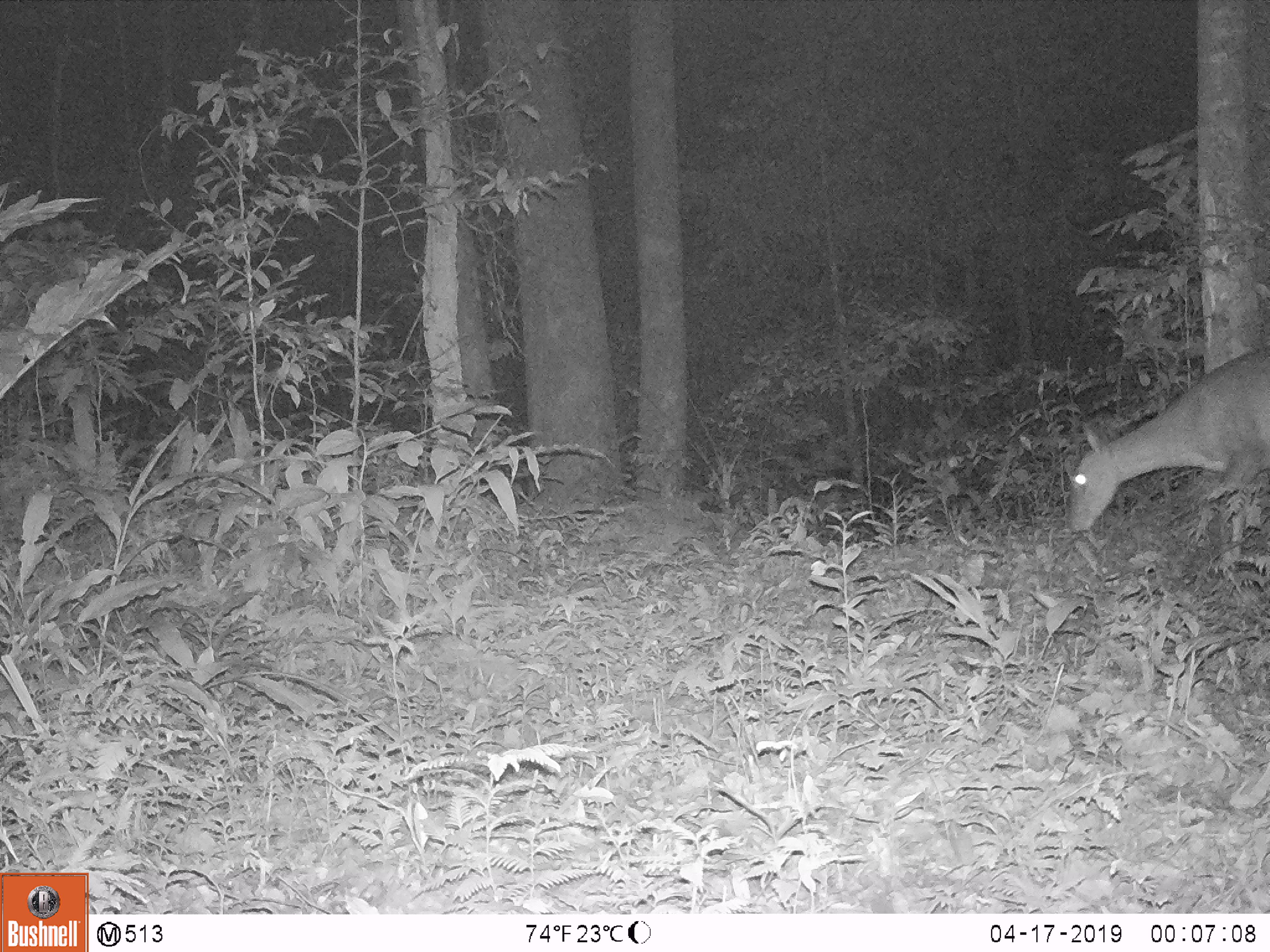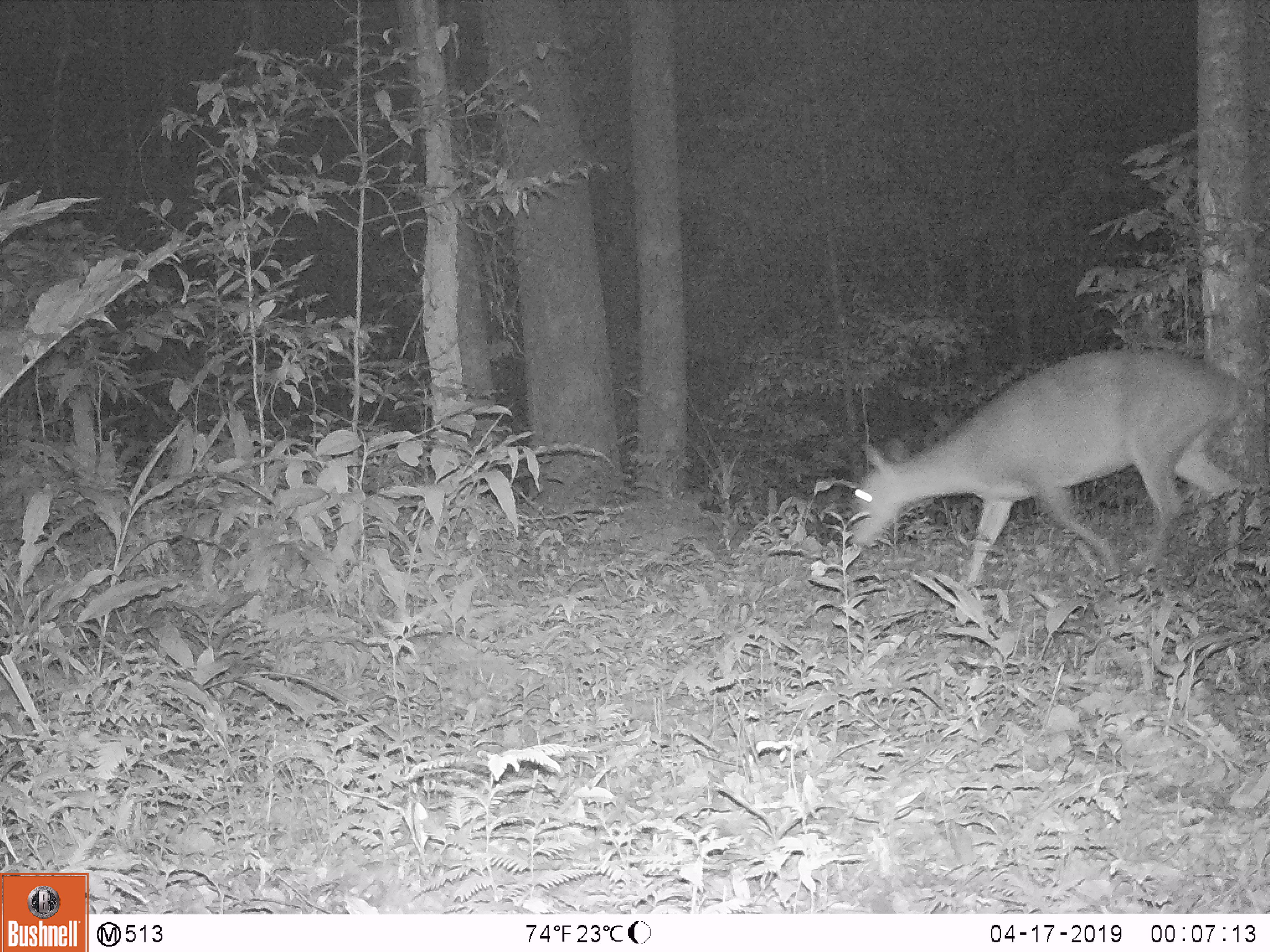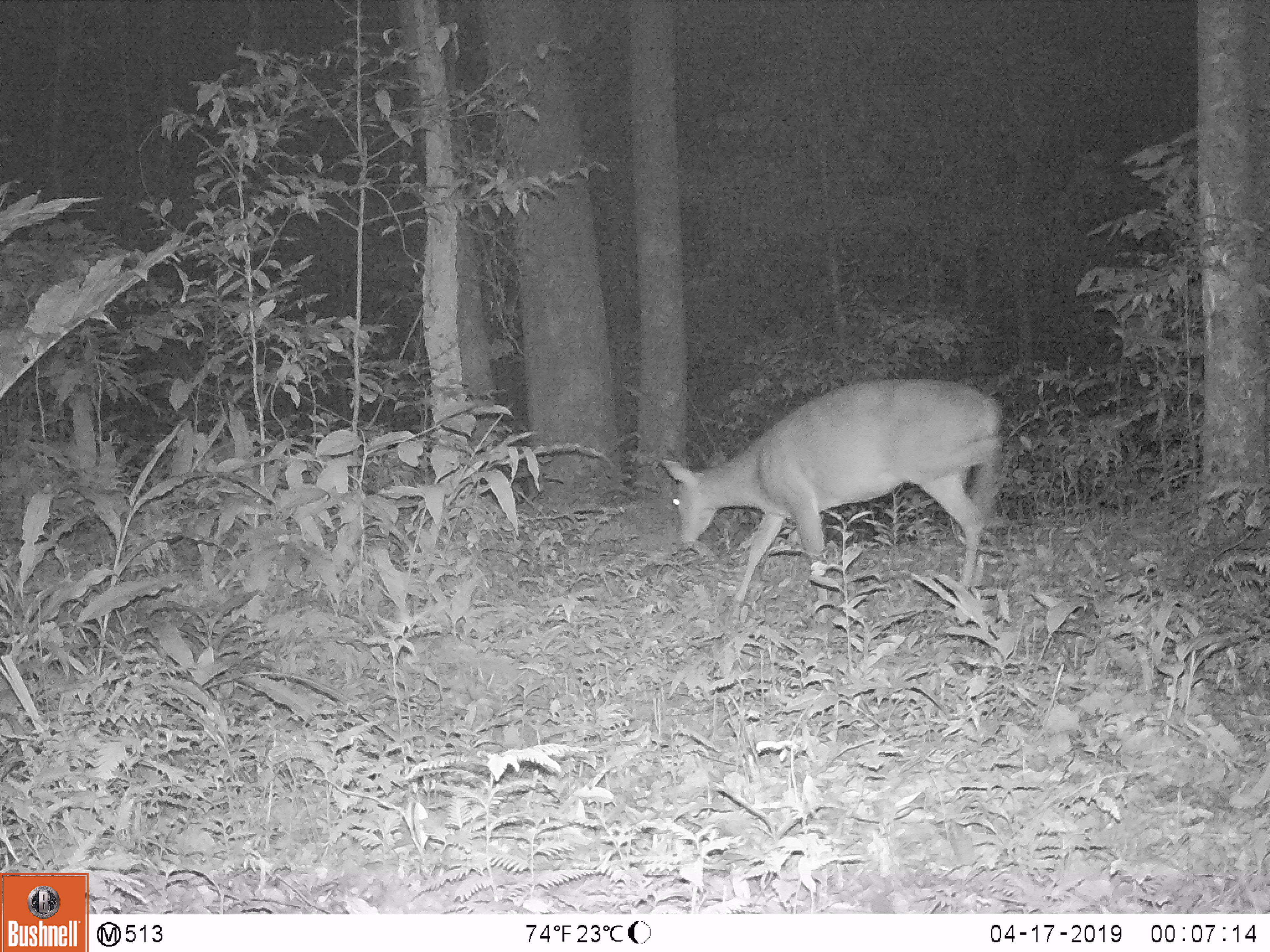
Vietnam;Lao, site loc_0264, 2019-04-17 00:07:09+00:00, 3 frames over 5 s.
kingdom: Animalia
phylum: Chordata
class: Mammalia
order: Artiodactyla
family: Cervidae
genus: Muntiacus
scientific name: Muntiacus vuquangensis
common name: large-antlered muntjac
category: large antlered muntjac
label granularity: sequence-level